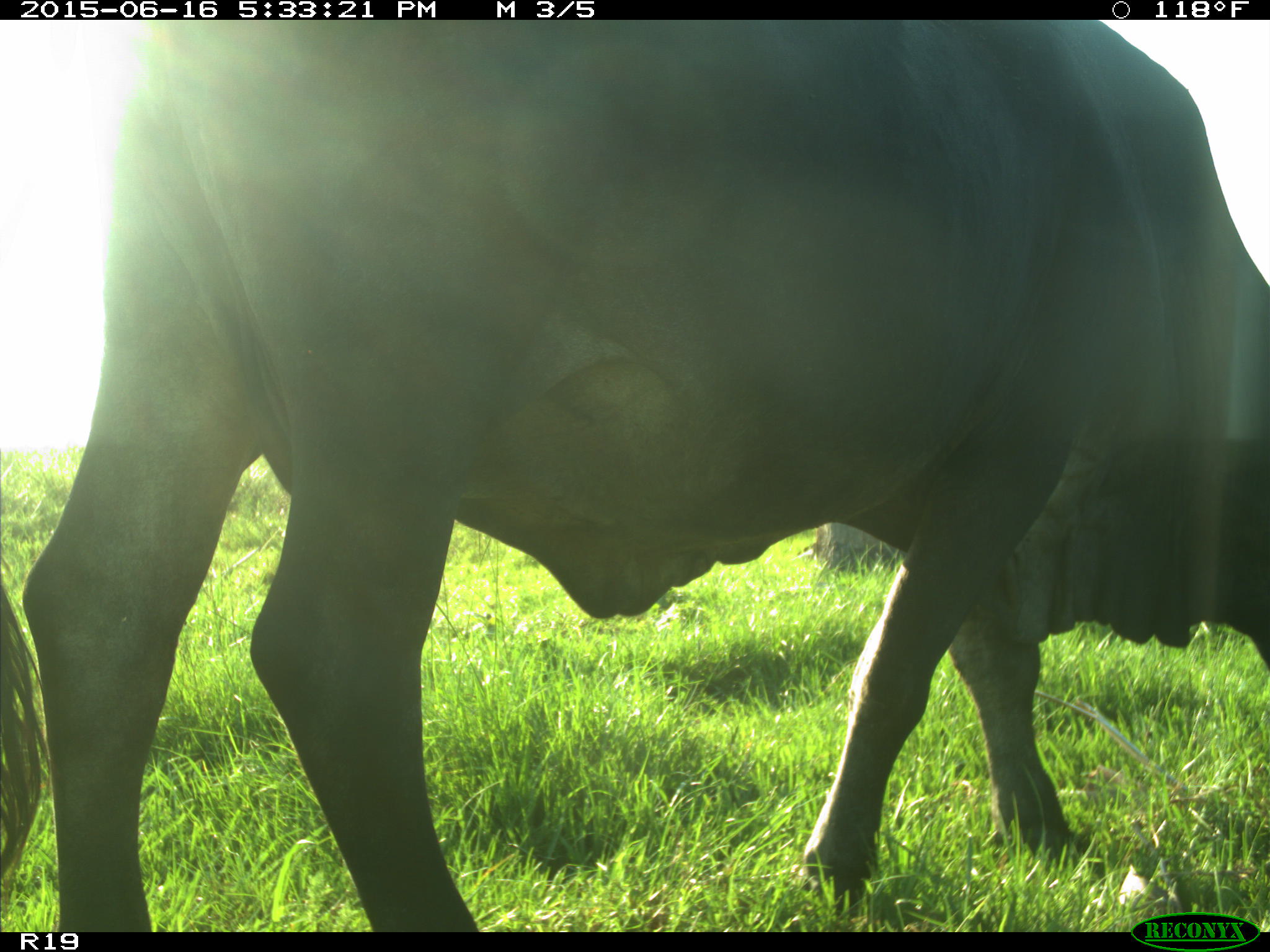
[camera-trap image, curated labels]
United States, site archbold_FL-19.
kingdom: Animalia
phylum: Chordata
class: Mammalia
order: Artiodactyla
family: Bovidae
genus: Bos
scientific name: Bos taurus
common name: domestic cow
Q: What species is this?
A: Bos taurus (domestic cow).